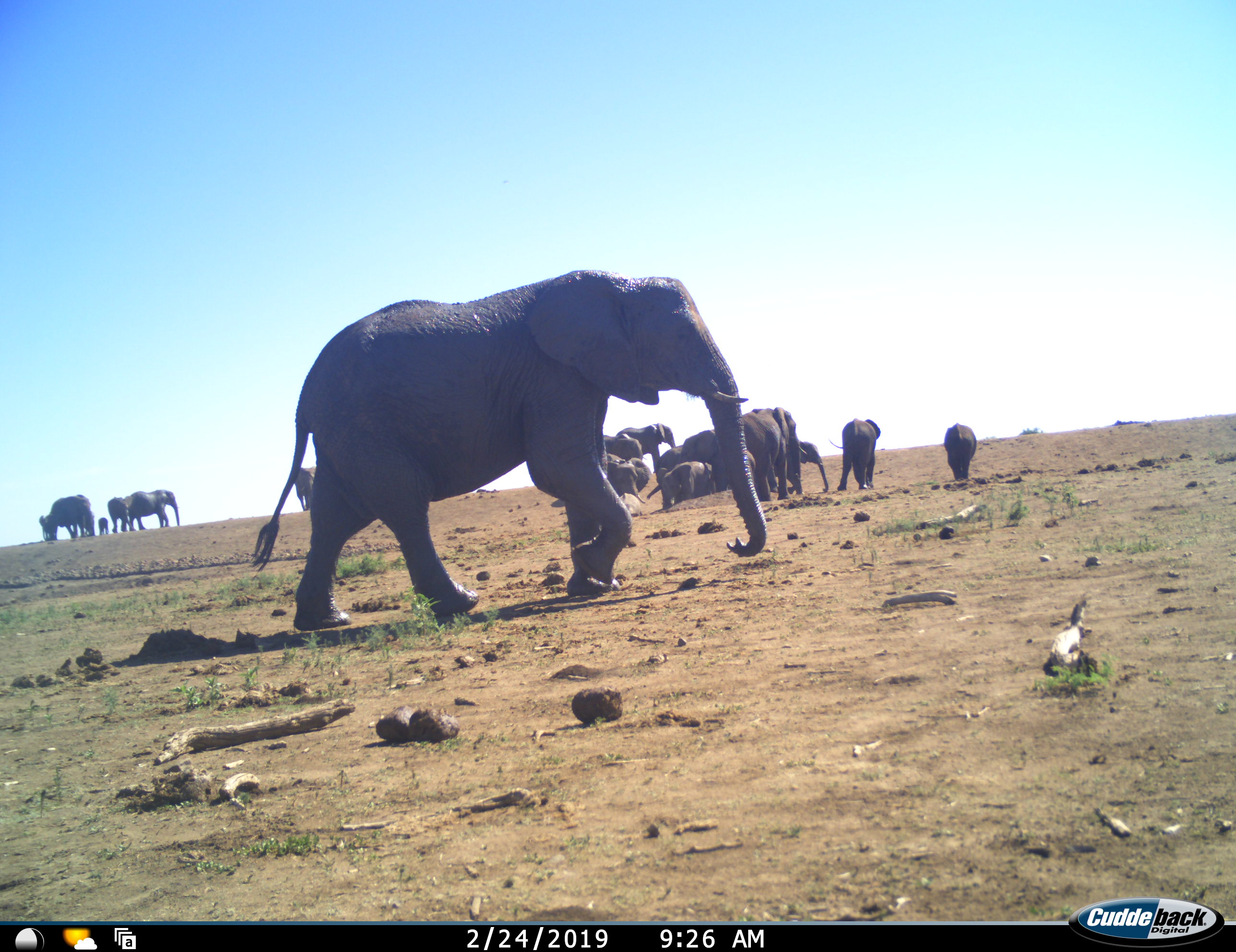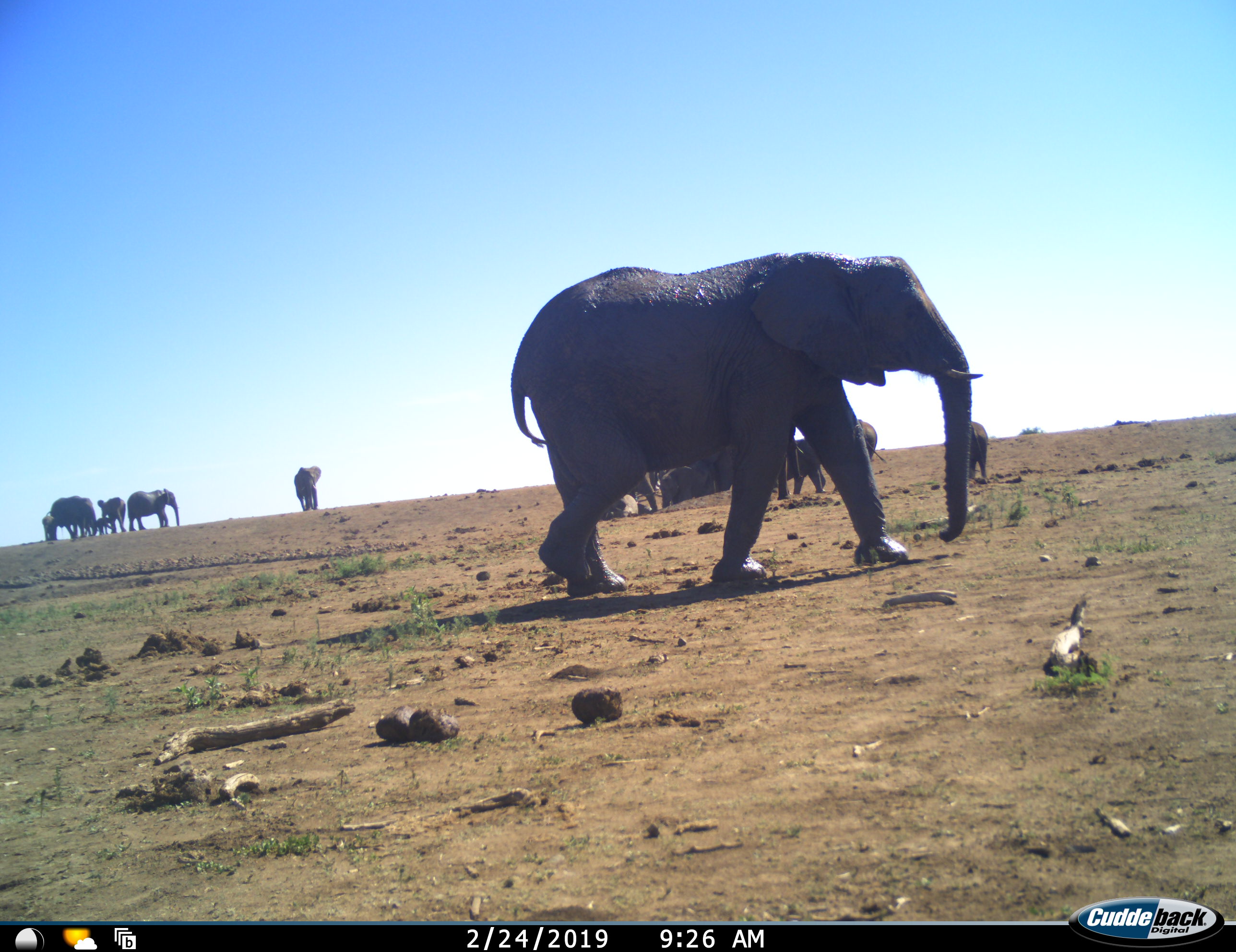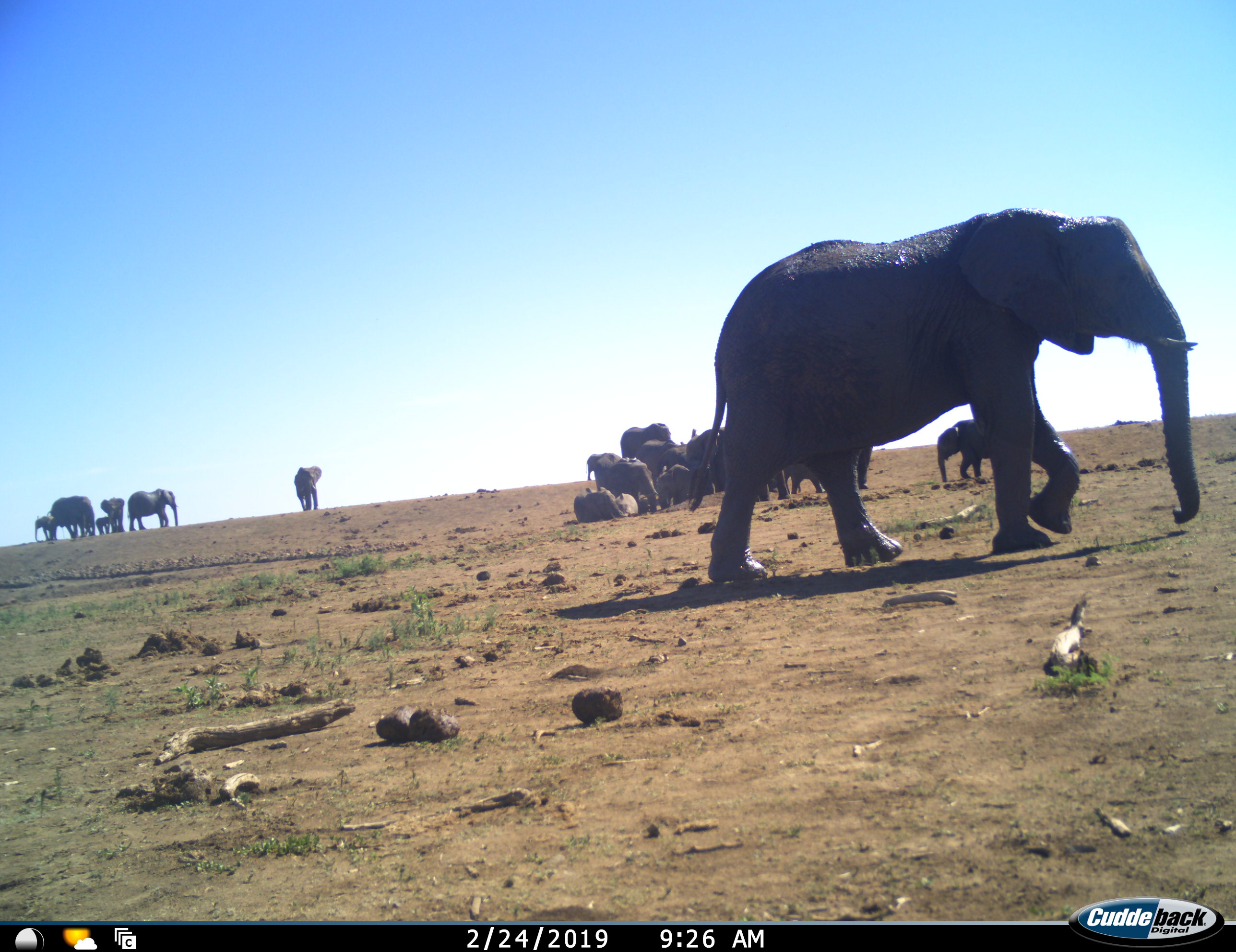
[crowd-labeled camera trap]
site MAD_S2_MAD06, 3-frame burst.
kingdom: Animalia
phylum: Chordata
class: Mammalia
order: Proboscidea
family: Elephantidae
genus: Loxodonta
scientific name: Loxodonta africana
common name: african bush elephant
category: elephant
Elephant (african bush elephant) (Loxodonta africana), count 11-50. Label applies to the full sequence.